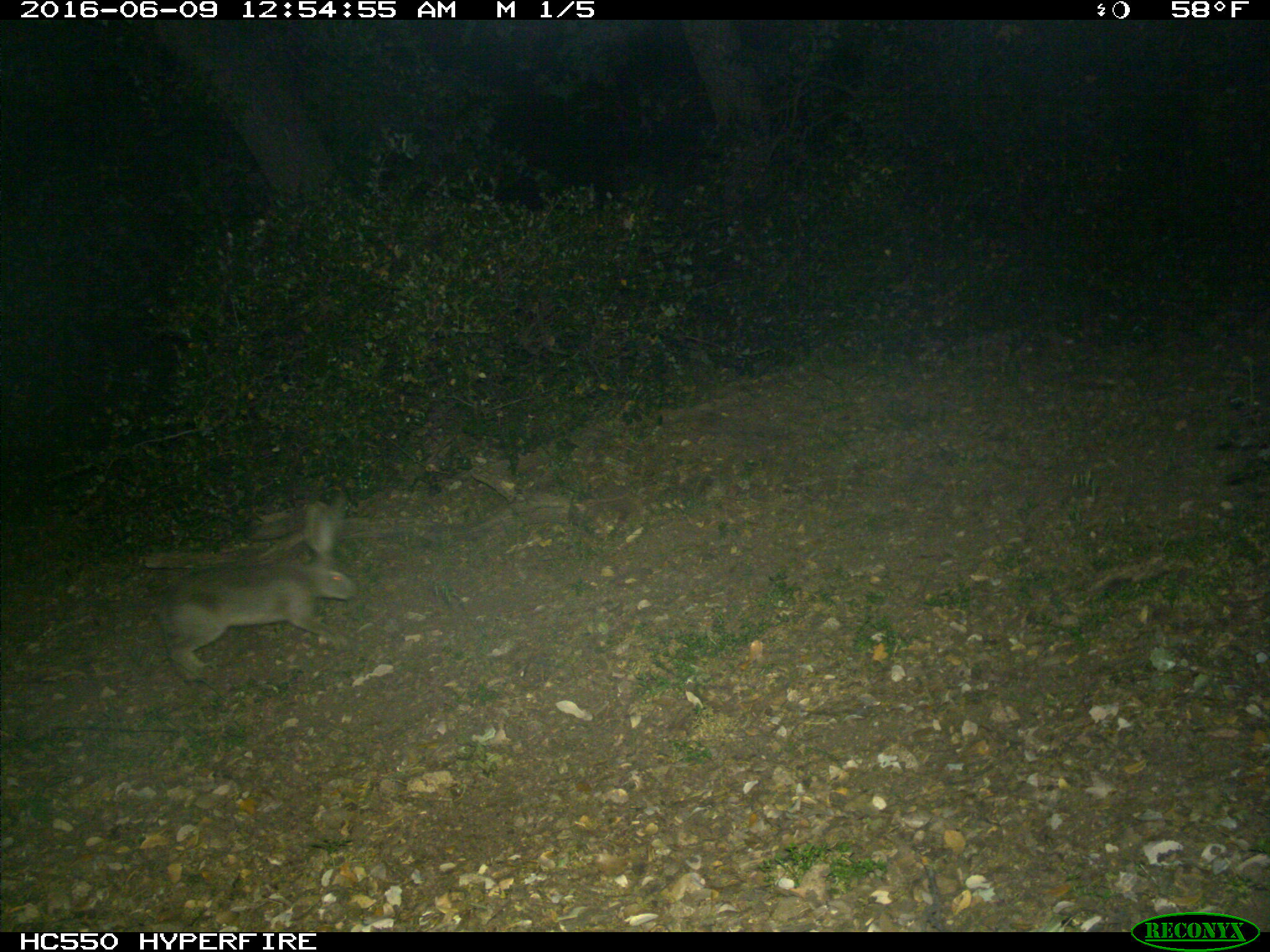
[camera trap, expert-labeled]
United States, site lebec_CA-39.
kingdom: Animalia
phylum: Chordata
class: Mammalia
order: Lagomorpha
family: Leporidae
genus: Lepus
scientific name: Lepus californicus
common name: black-tailed jackrabbit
Lepus californicus (black-tailed jackrabbit).